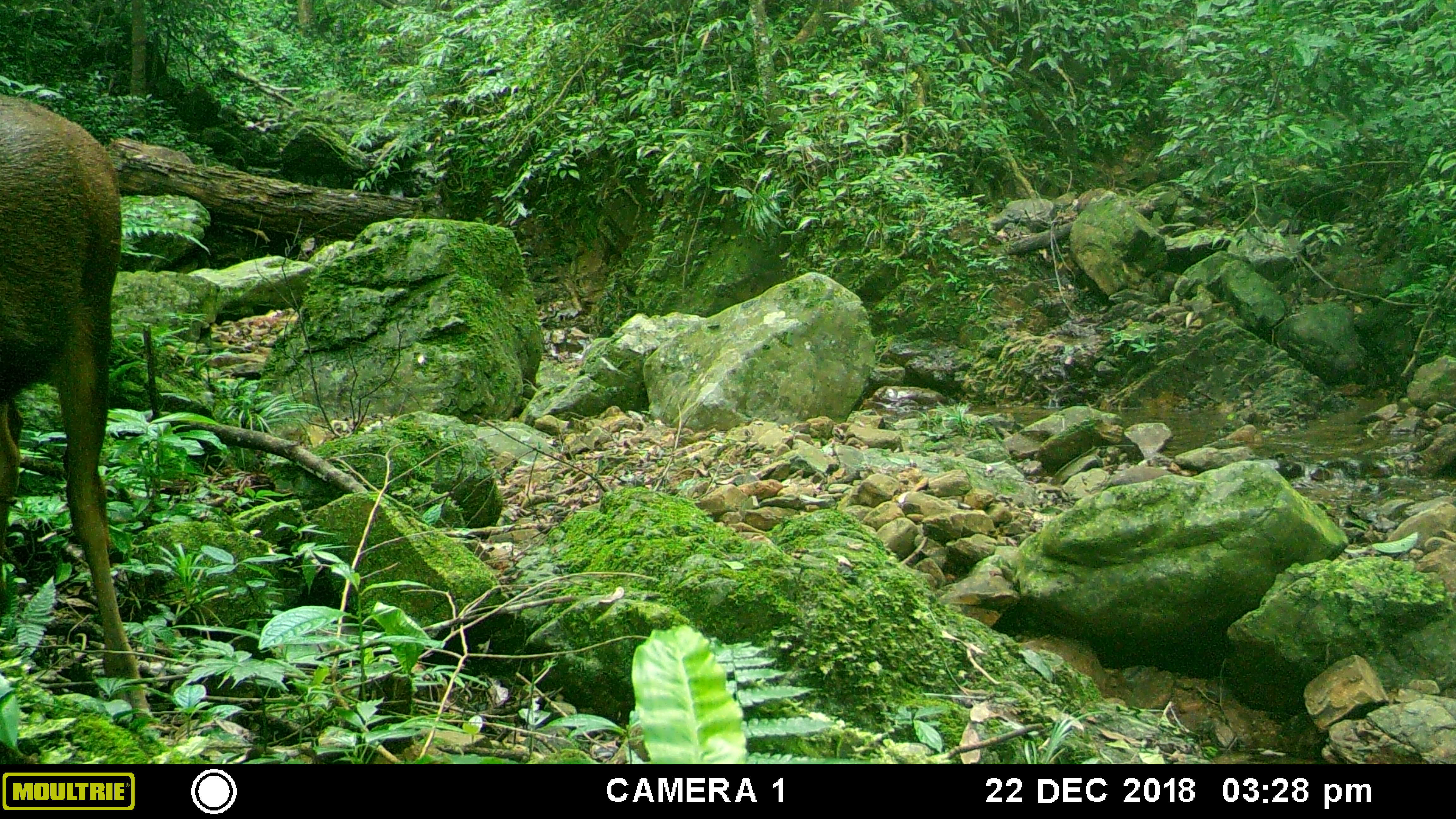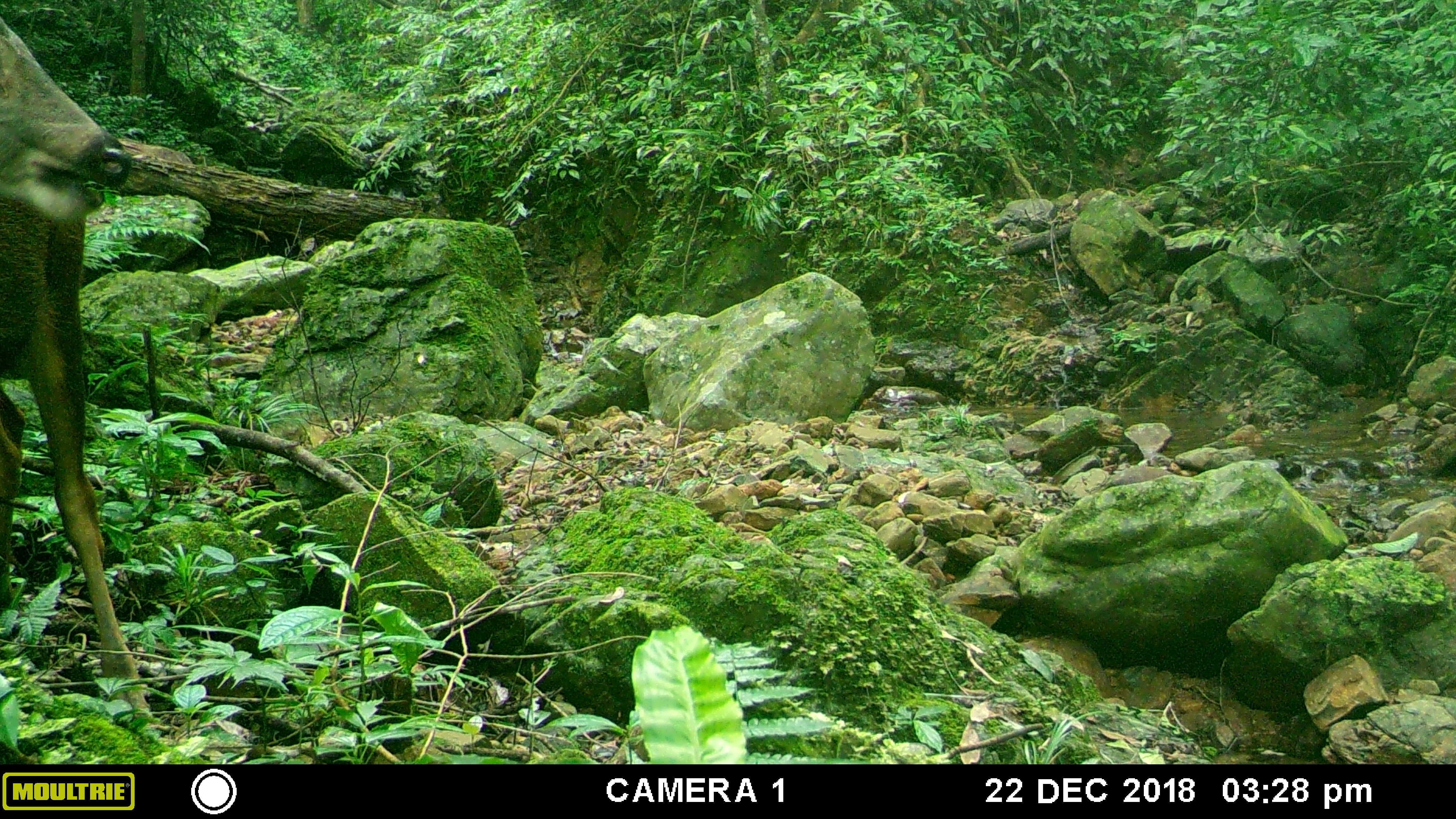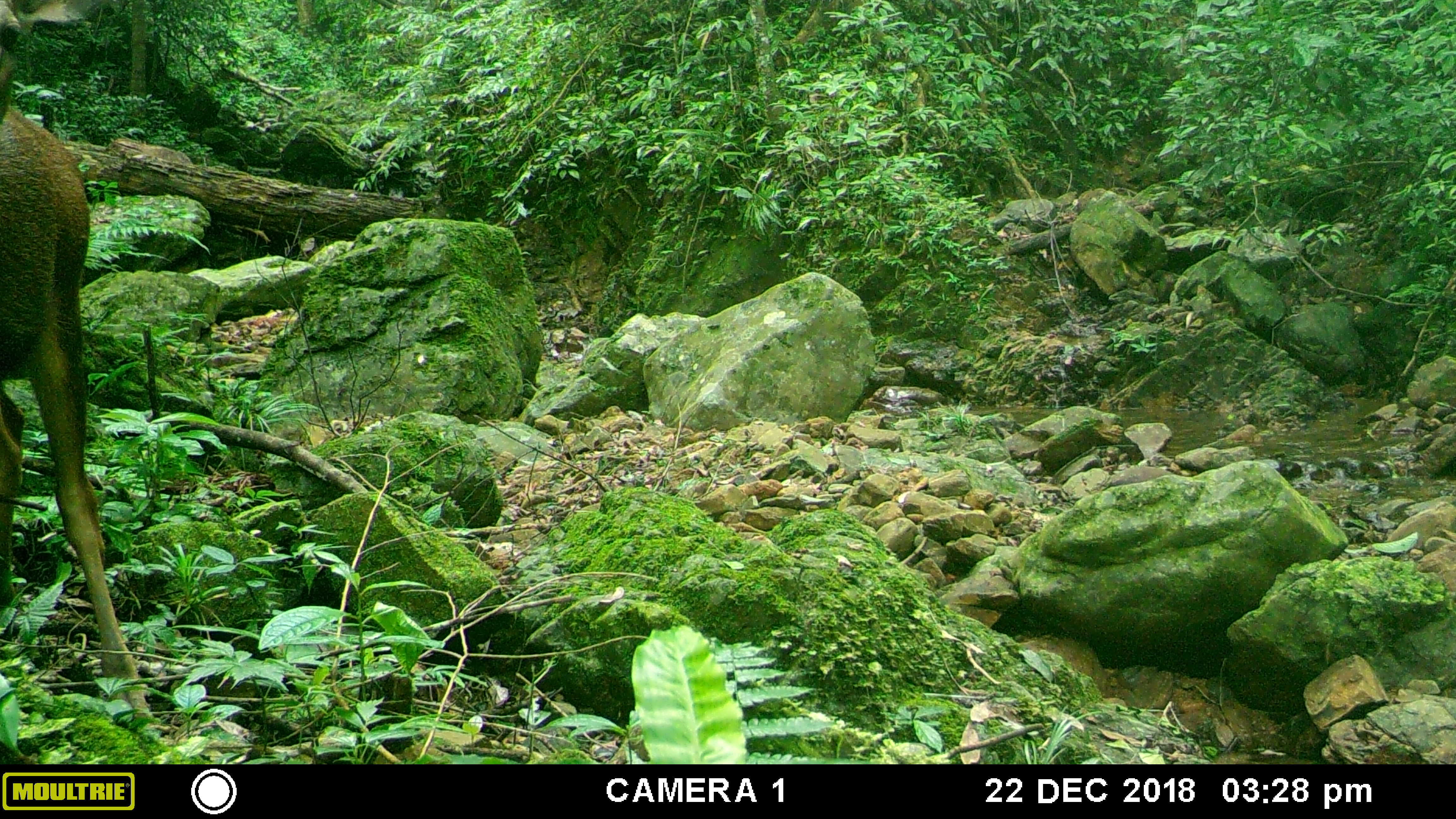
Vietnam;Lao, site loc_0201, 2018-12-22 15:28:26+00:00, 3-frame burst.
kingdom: Animalia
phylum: Chordata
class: Mammalia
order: Artiodactyla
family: Cervidae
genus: Rusa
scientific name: Rusa unicolor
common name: sambar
Sambar (Rusa unicolor). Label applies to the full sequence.